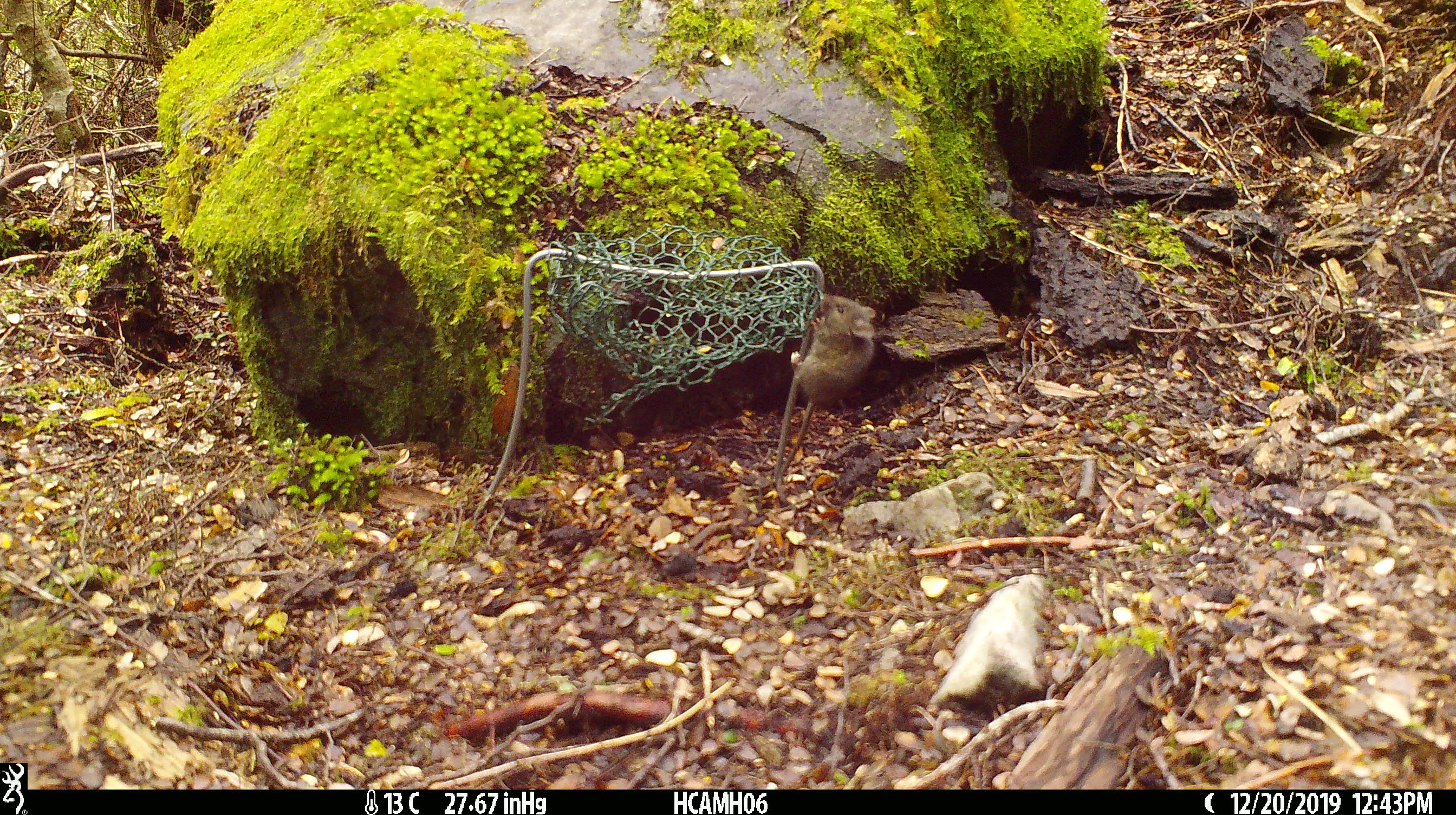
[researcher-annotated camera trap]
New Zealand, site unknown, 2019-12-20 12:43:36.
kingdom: Animalia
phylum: Chordata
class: Mammalia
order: Rodentia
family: Muridae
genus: Mus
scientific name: Mus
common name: mouse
Mouse (Mus).